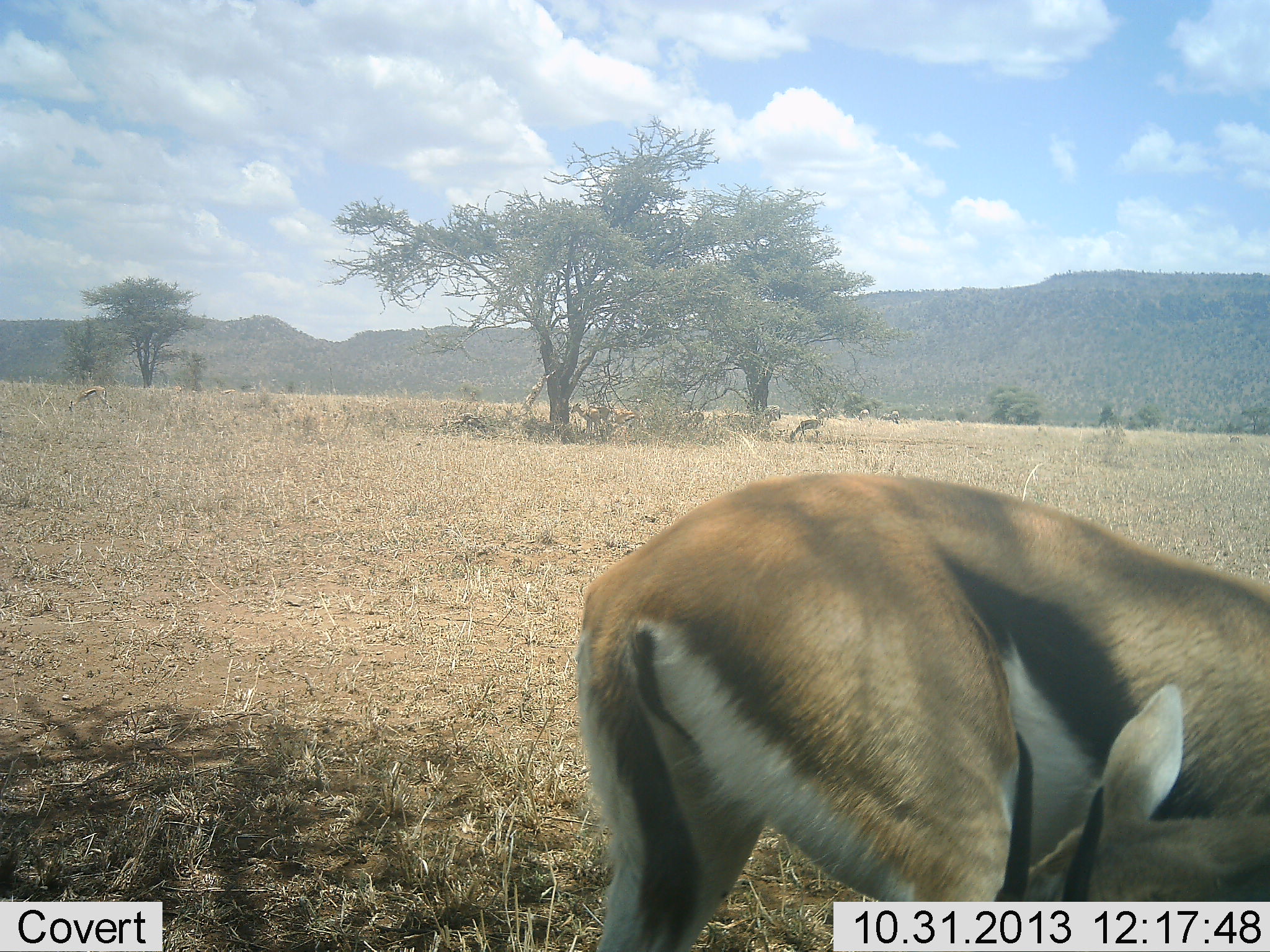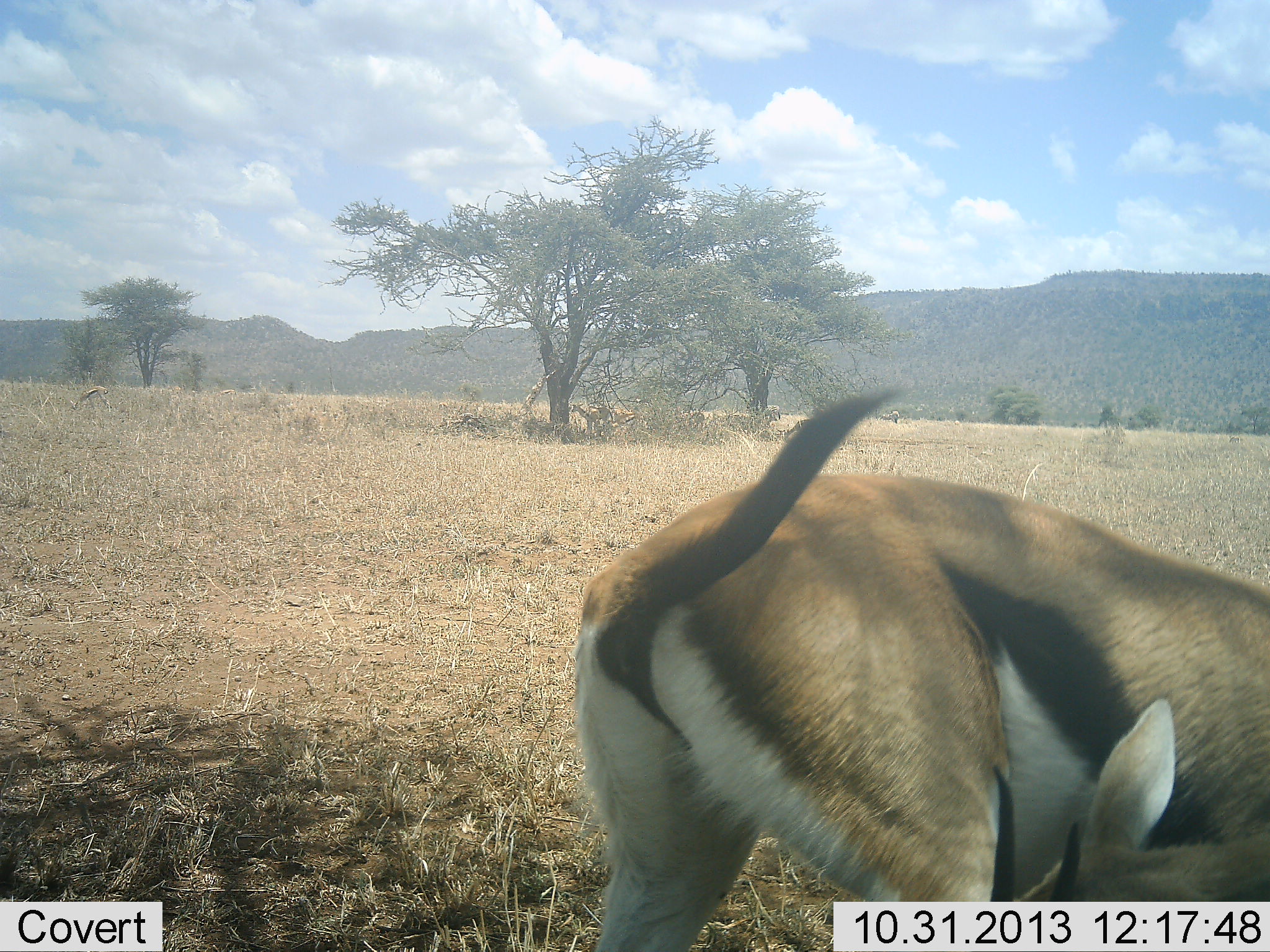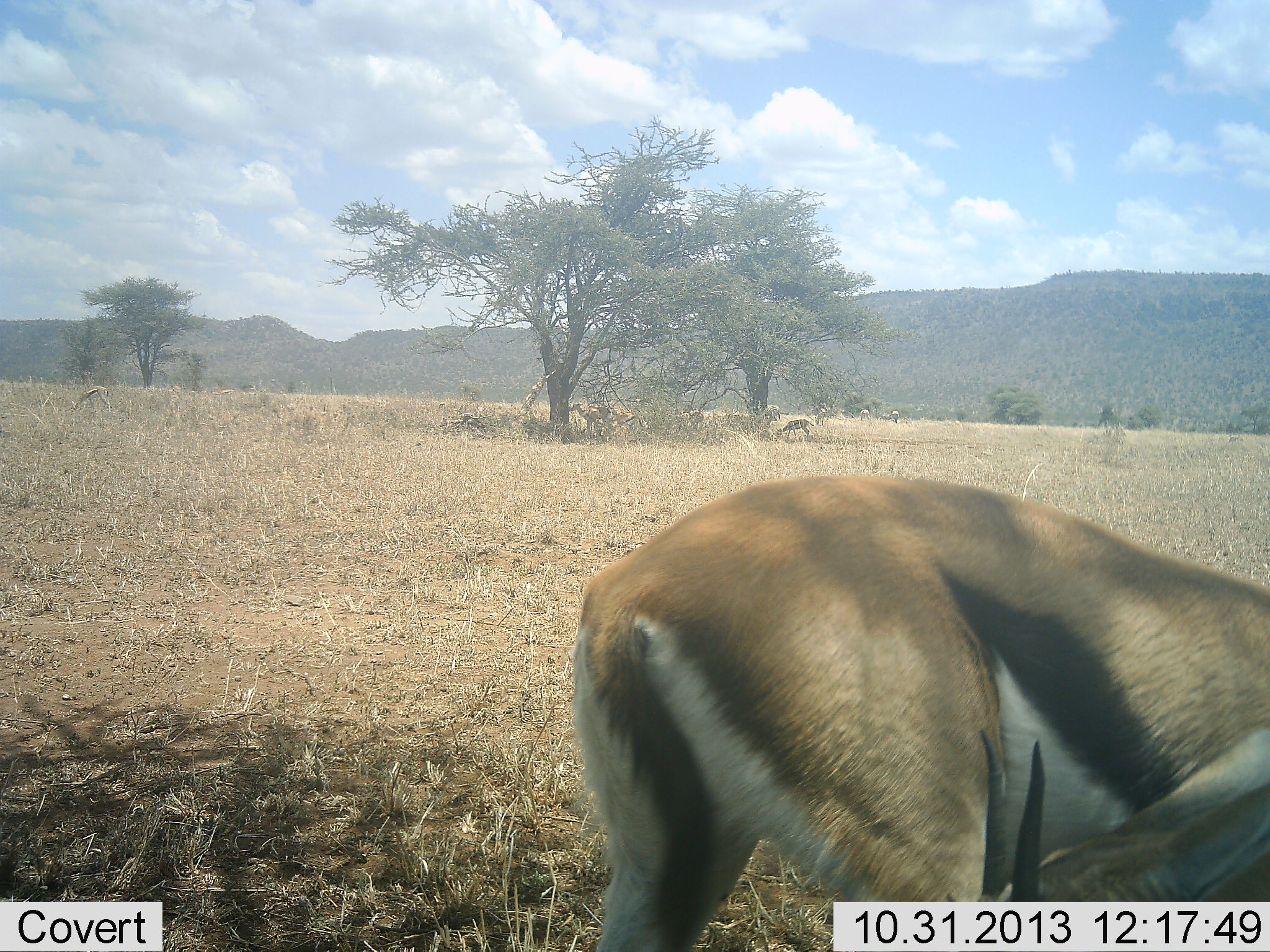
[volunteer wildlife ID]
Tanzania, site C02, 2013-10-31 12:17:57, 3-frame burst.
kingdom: Animalia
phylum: Chordata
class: Mammalia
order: Artiodactyla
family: Bovidae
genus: Eudorcas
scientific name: Eudorcas thomsonii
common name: thomson's gazelle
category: gazellethomsons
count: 2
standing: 80%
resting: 0%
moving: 0%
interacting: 10%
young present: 0%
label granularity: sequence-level